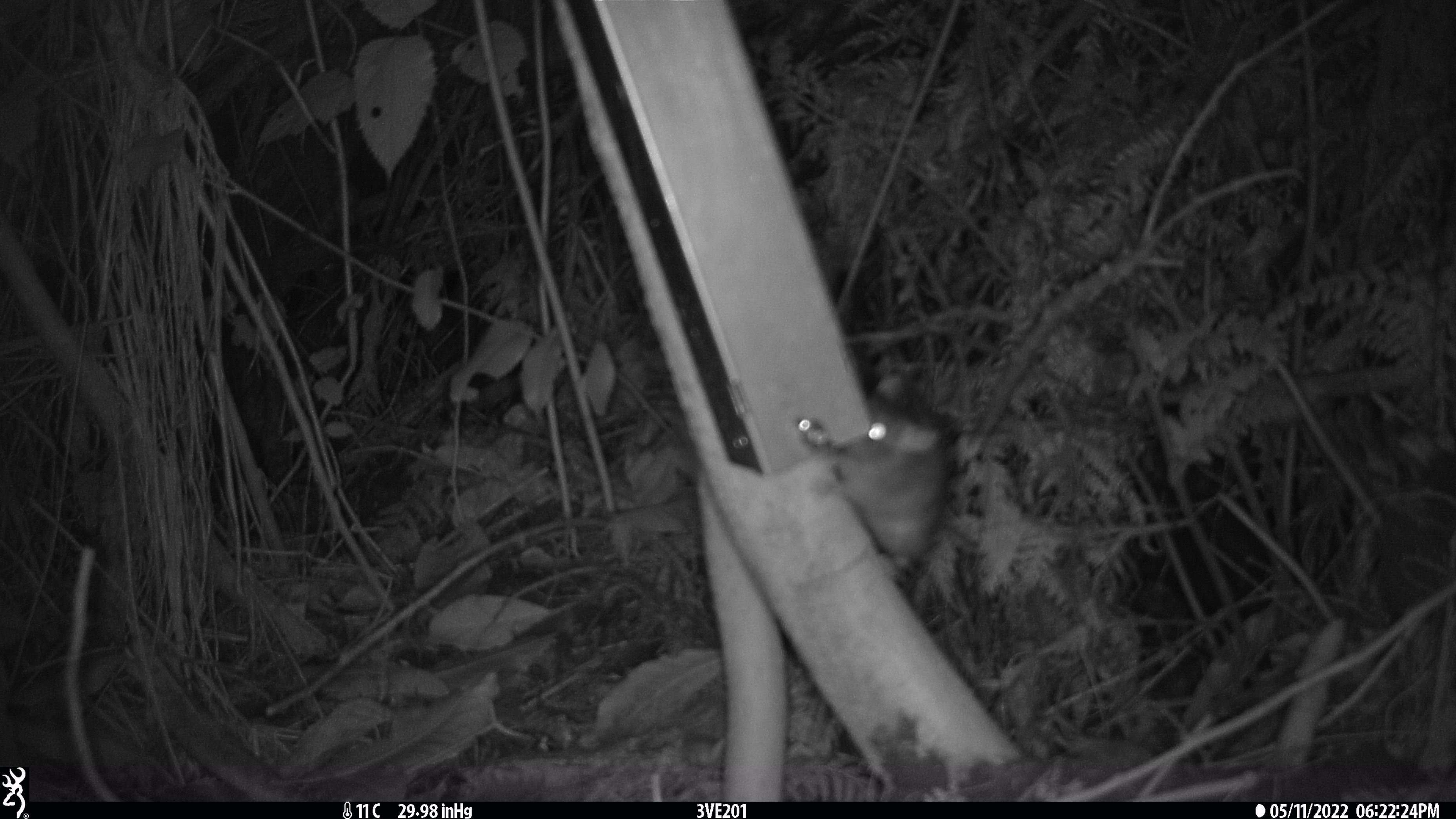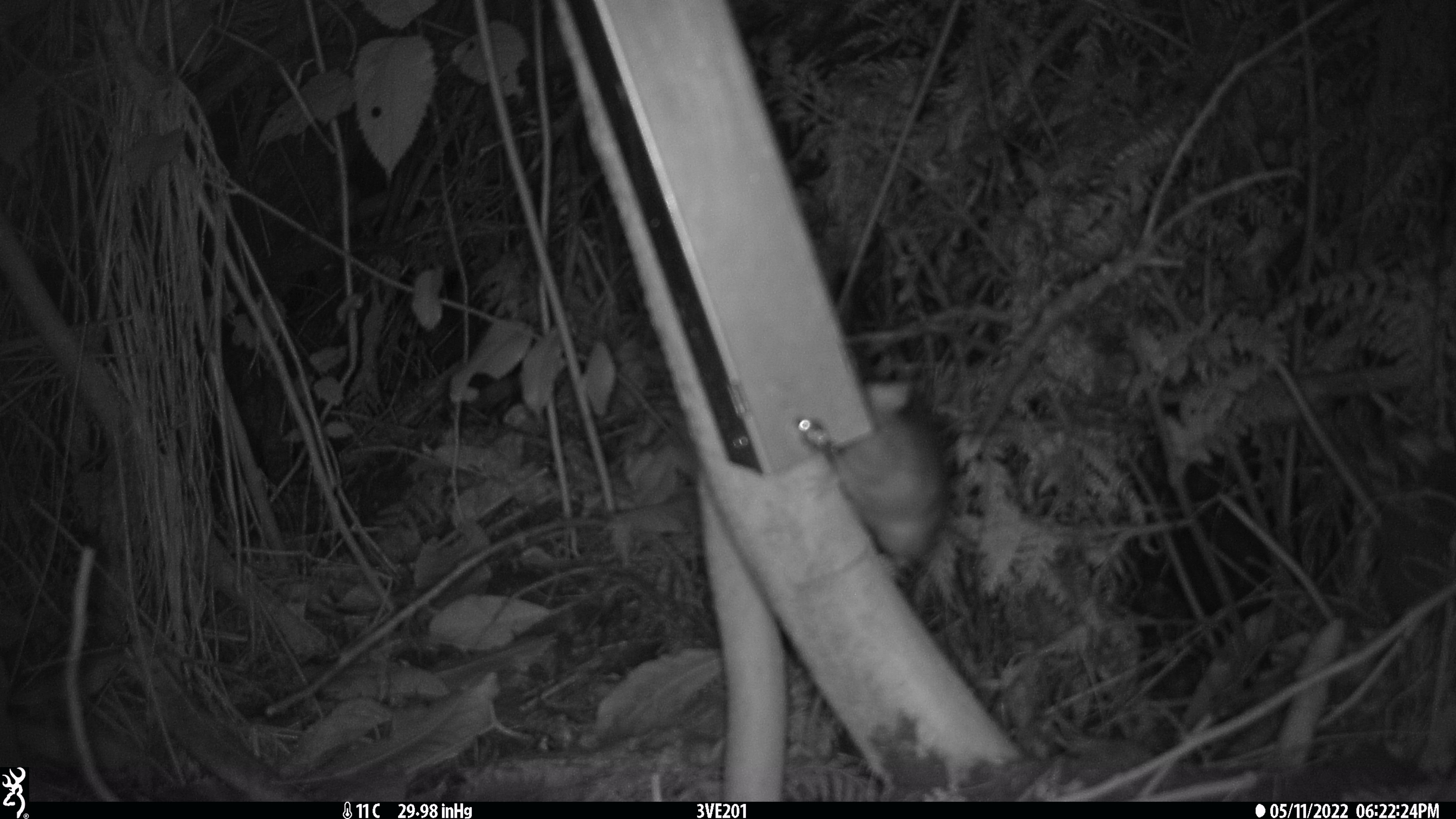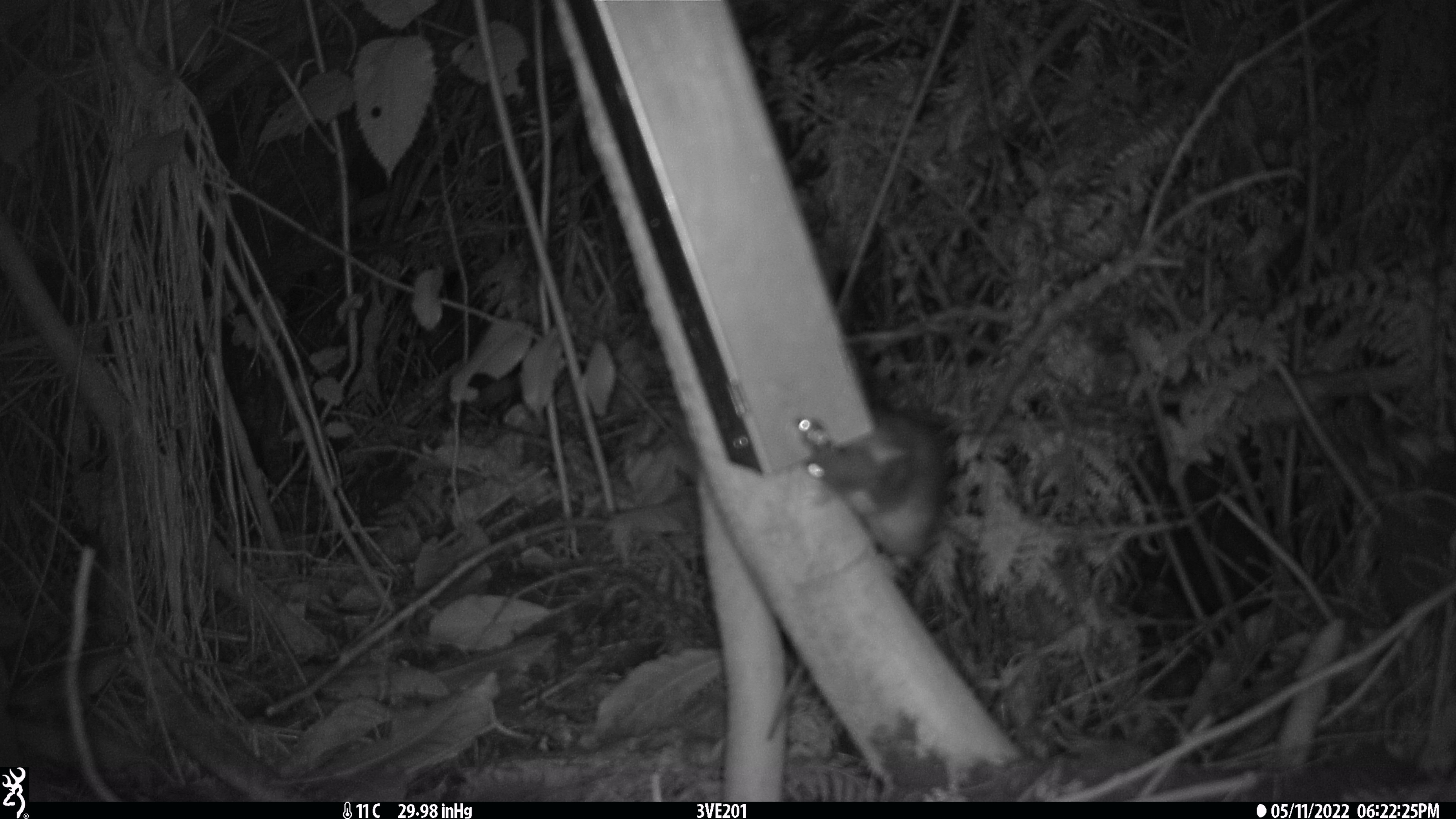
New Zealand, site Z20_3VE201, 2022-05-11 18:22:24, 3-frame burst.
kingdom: Animalia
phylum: Chordata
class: Mammalia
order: Rodentia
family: Muridae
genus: Rattus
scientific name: Rattus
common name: rat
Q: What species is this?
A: Rat (Rattus).